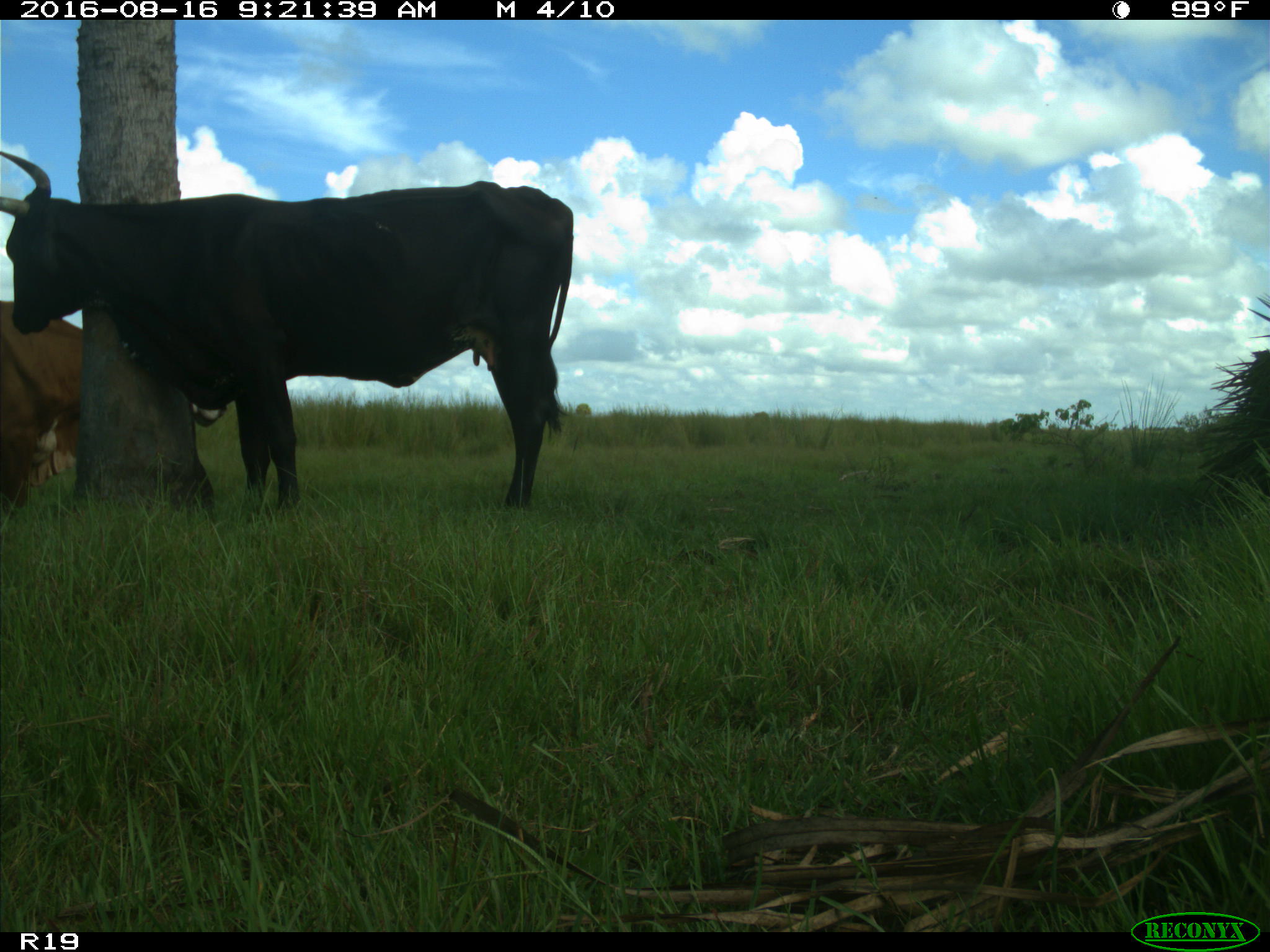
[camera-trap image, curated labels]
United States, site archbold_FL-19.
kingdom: Animalia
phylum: Chordata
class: Mammalia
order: Artiodactyla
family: Bovidae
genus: Bos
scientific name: Bos taurus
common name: domestic cow